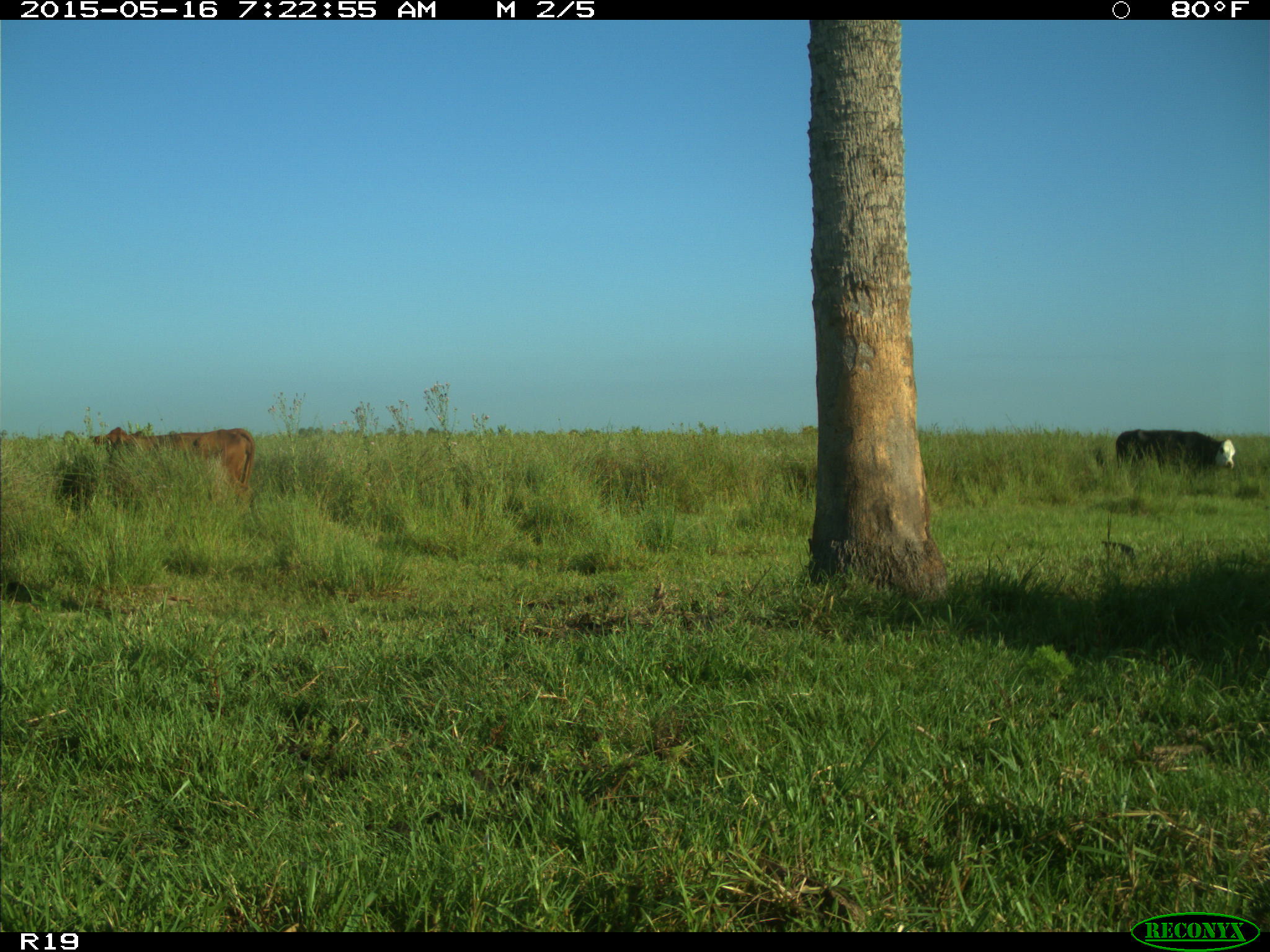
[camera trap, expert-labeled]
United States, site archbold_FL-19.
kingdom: Animalia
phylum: Chordata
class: Mammalia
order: Artiodactyla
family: Bovidae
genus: Bos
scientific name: Bos taurus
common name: domestic cow